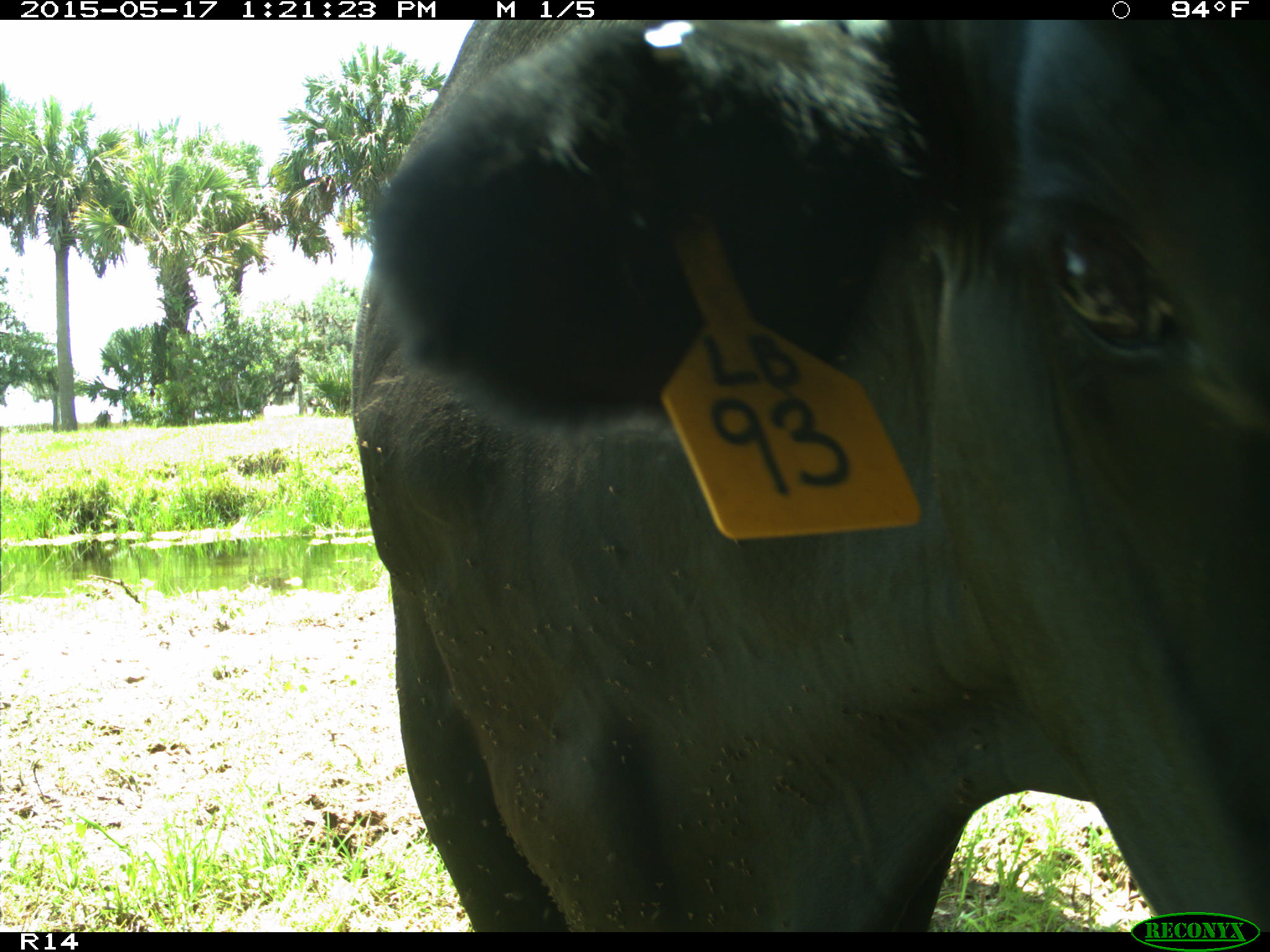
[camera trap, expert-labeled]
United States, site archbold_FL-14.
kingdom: Animalia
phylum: Chordata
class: Mammalia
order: Artiodactyla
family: Bovidae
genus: Bos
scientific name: Bos taurus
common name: domestic cow